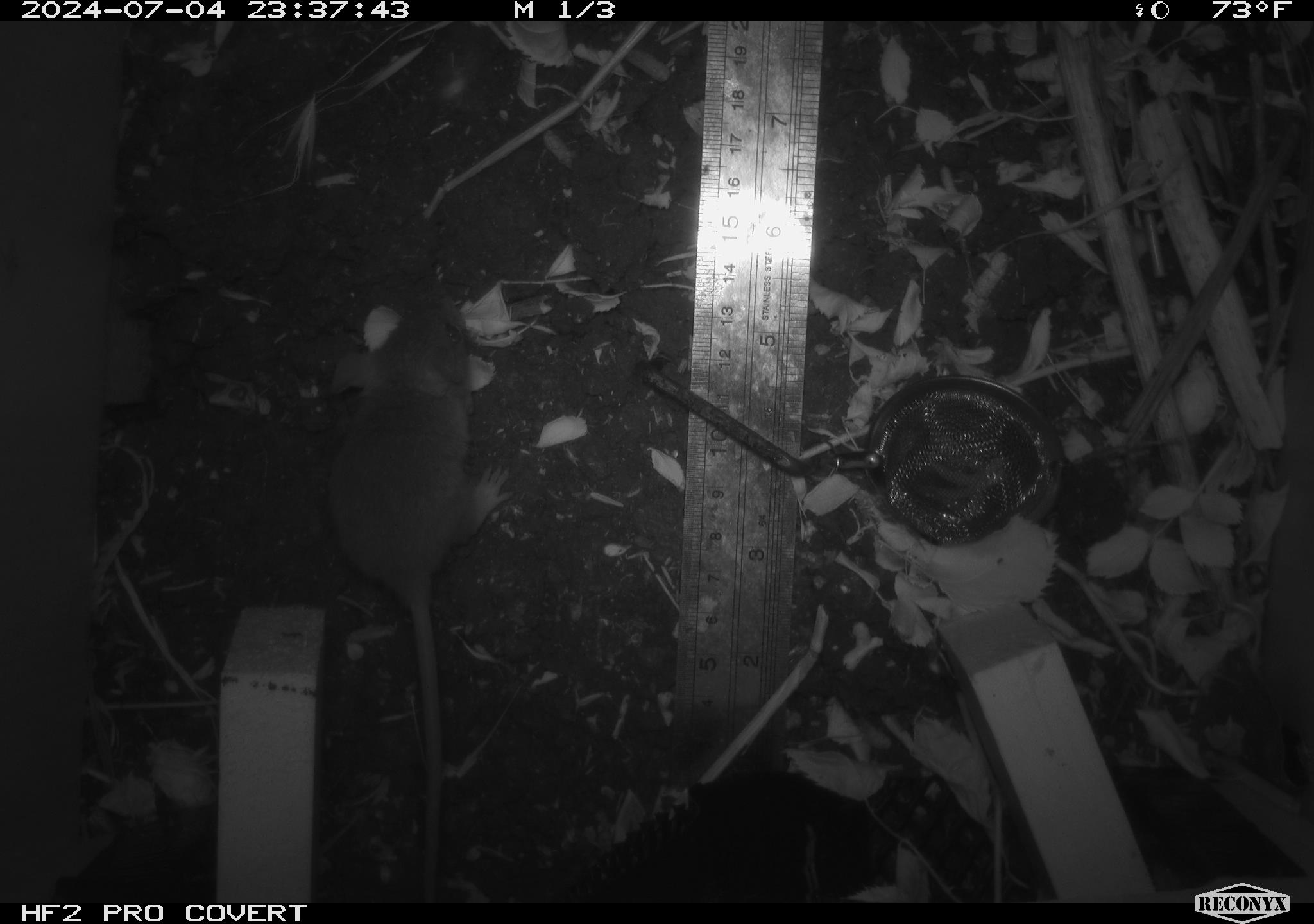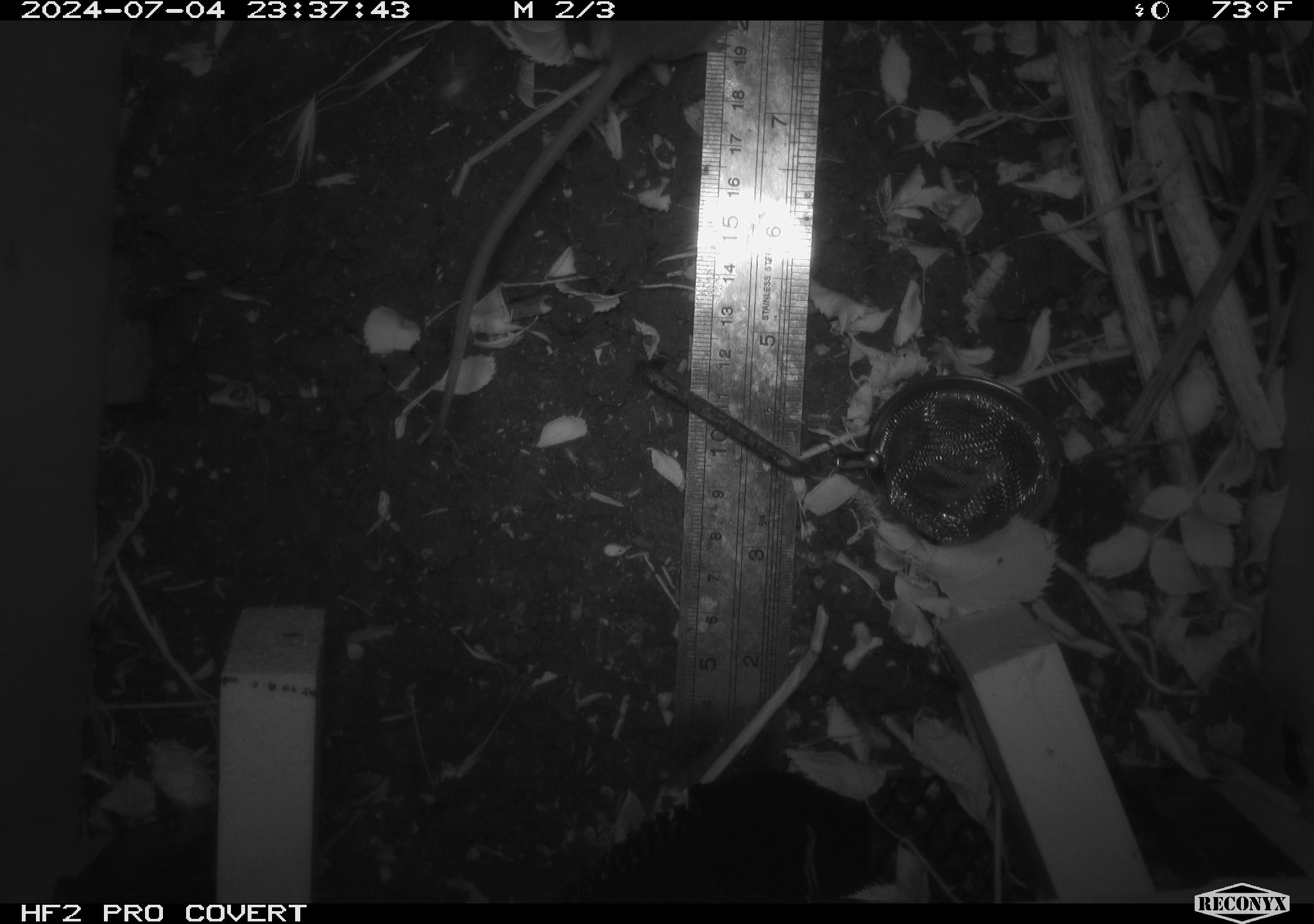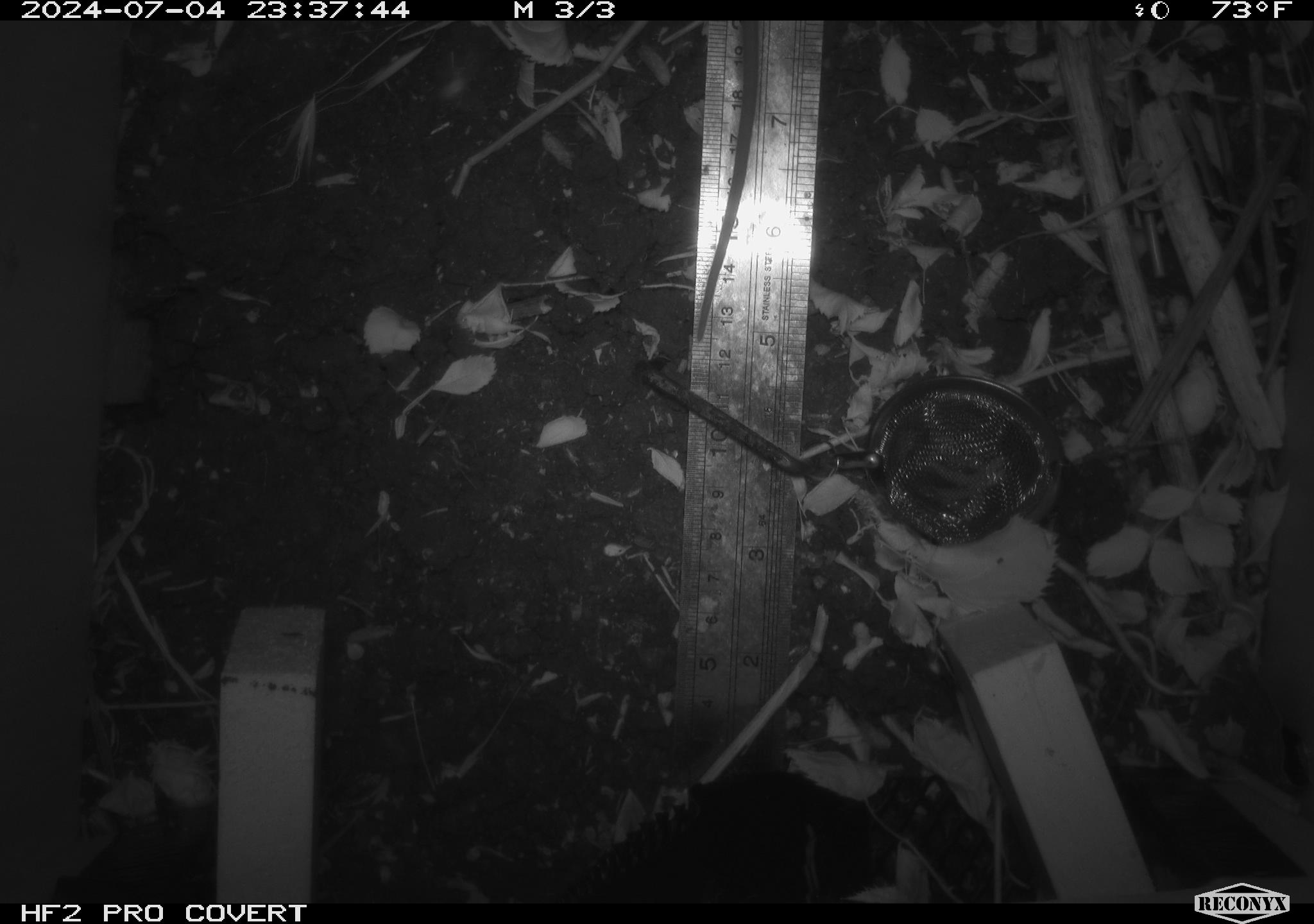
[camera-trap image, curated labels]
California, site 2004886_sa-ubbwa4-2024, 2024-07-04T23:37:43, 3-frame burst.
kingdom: Animalia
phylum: Chordata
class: Mammalia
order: Rodentia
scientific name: Rodentia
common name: woodrat or rat or mouse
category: woodrat or rat or mouse species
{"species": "woodrat or rat or mouse species (woodrat or rat or mouse) (Rodentia)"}